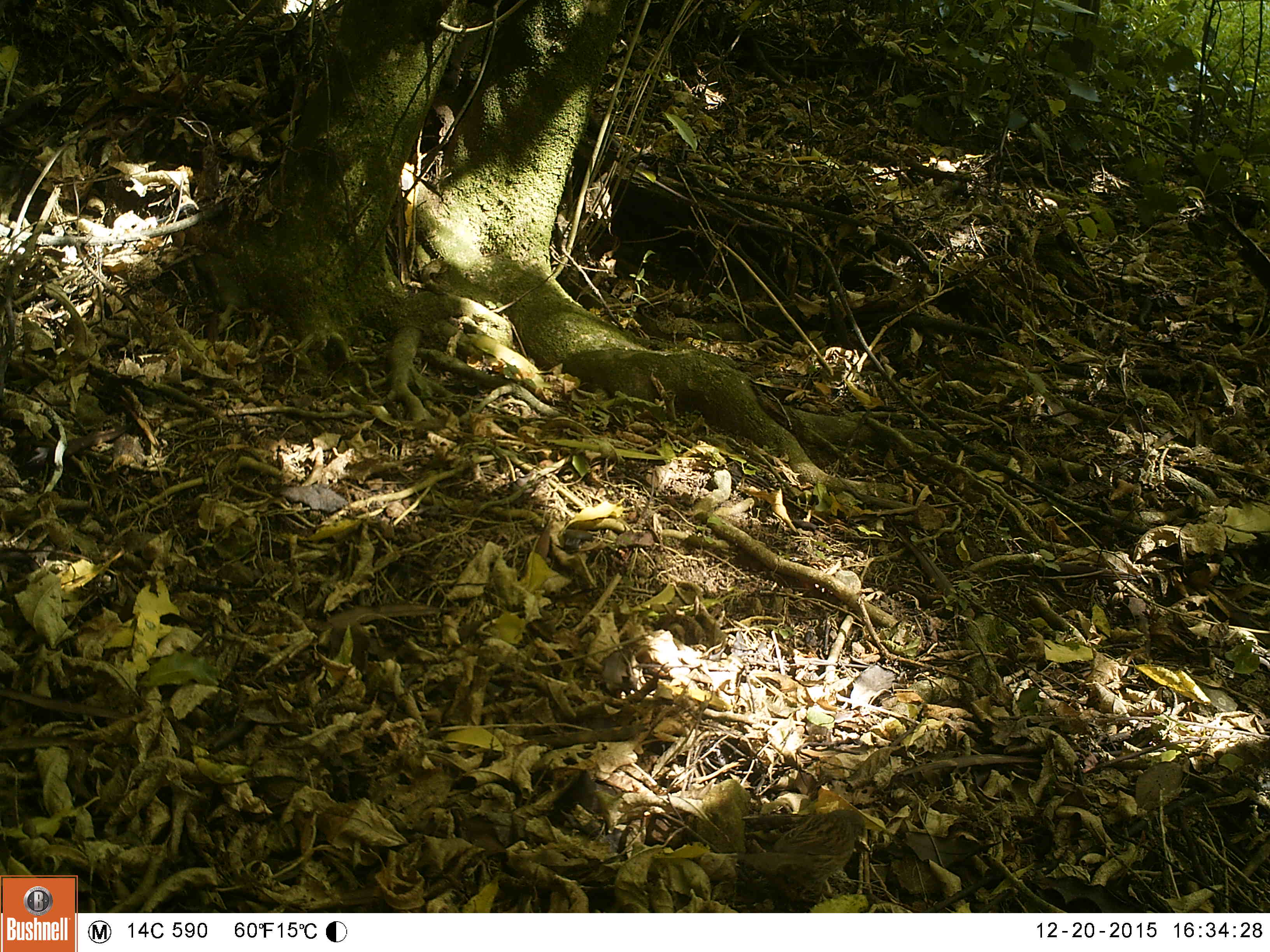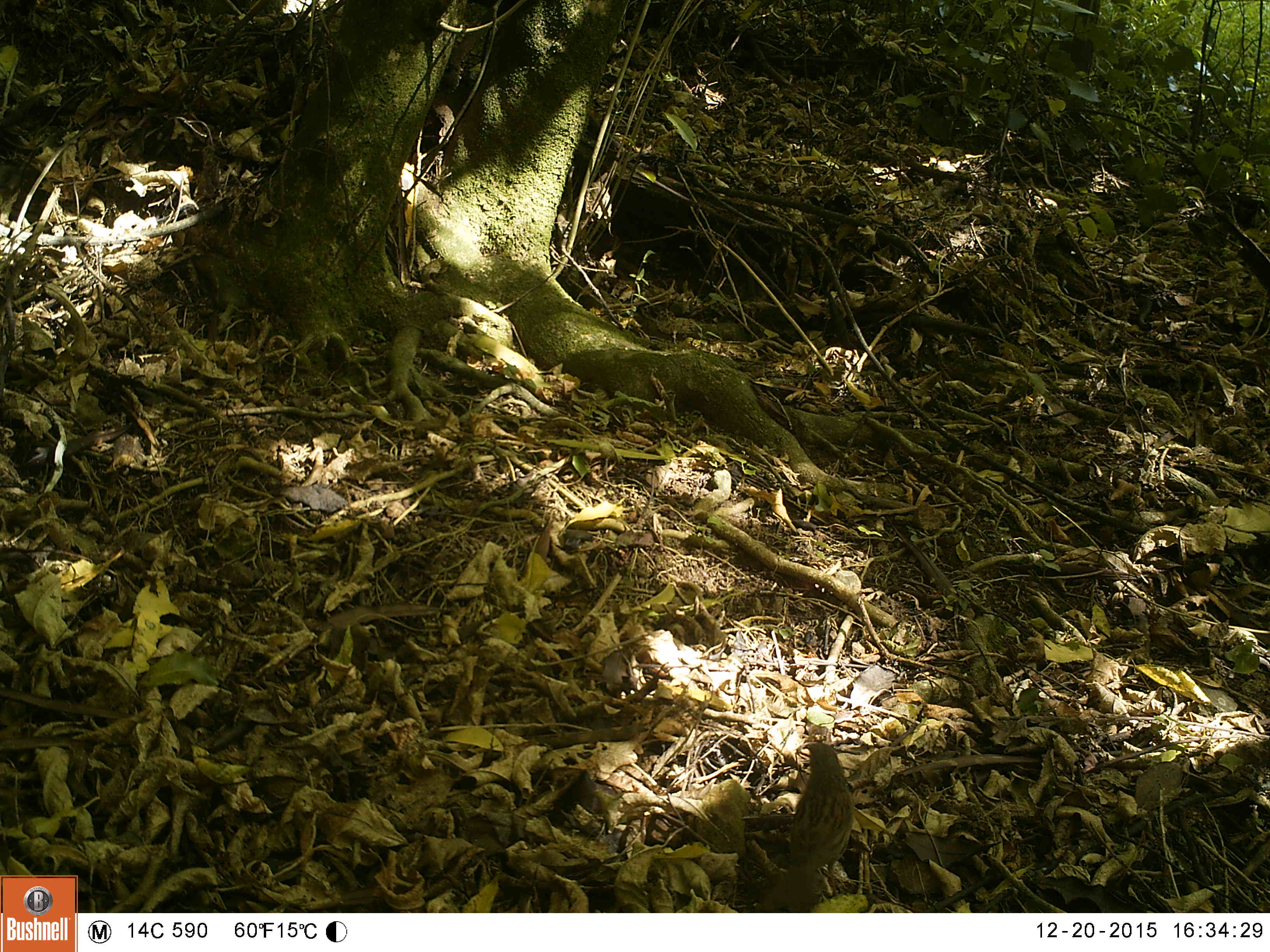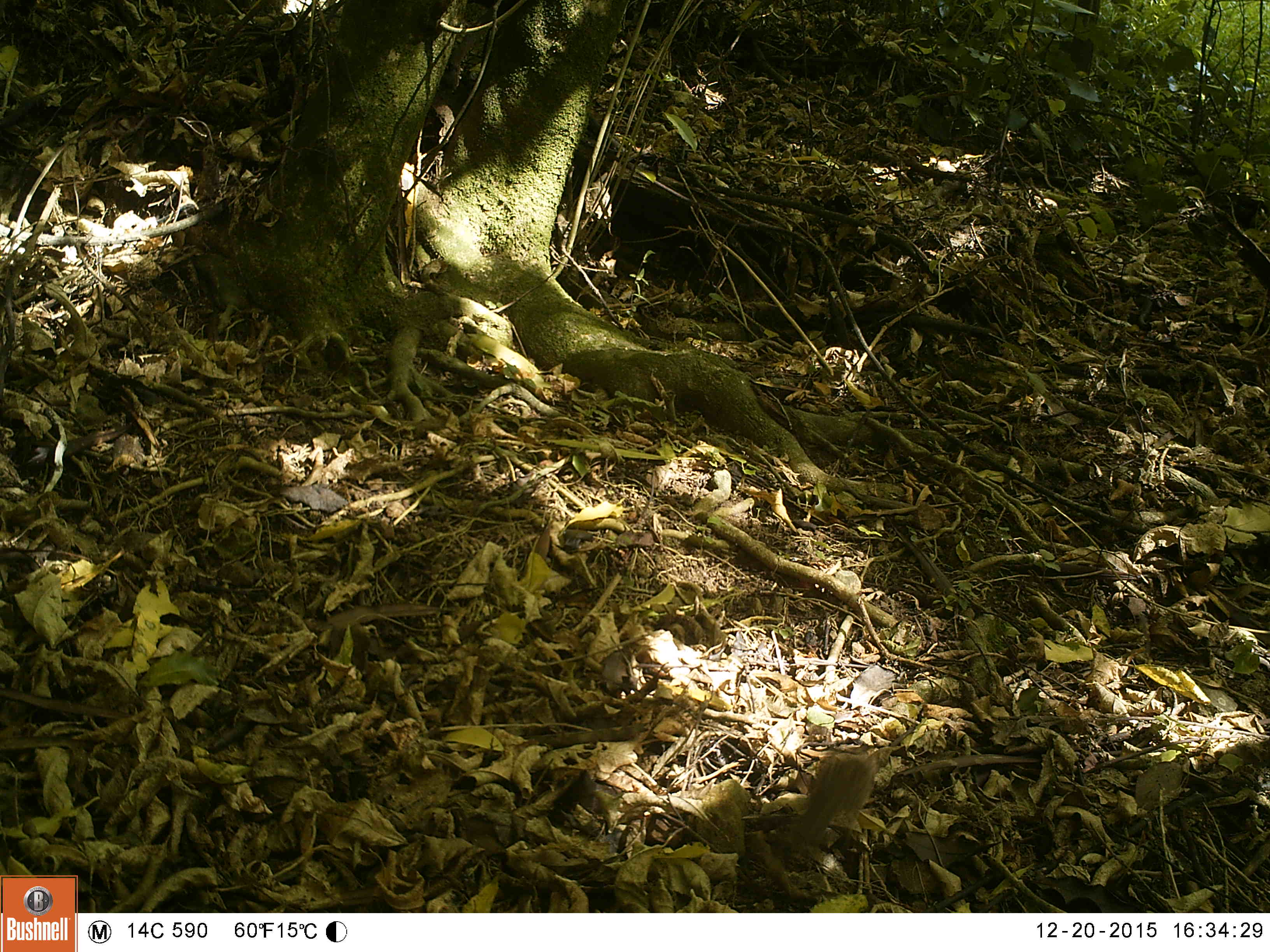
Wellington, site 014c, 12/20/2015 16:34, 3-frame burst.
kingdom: Animalia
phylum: Chordata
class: Aves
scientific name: Aves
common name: bird